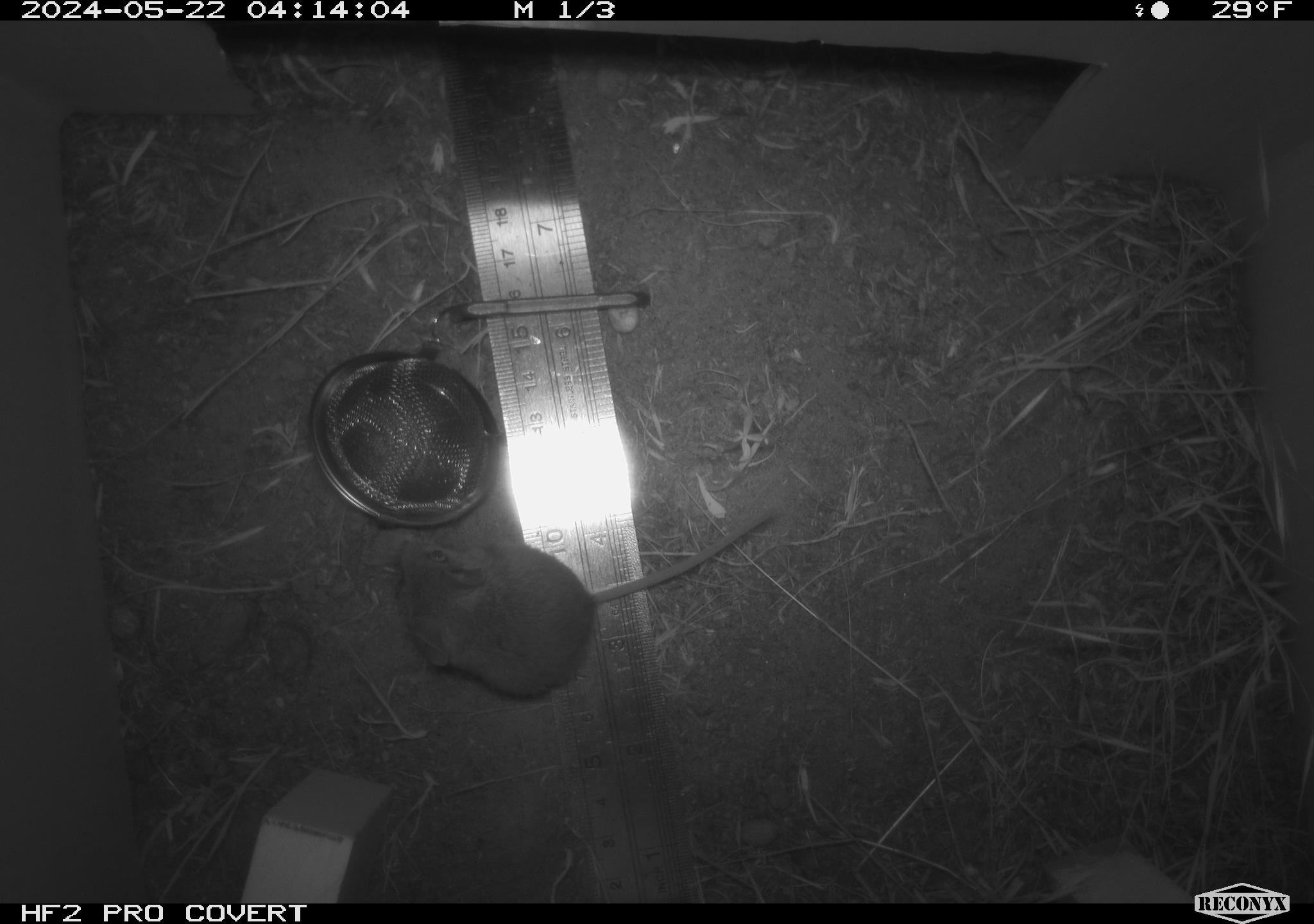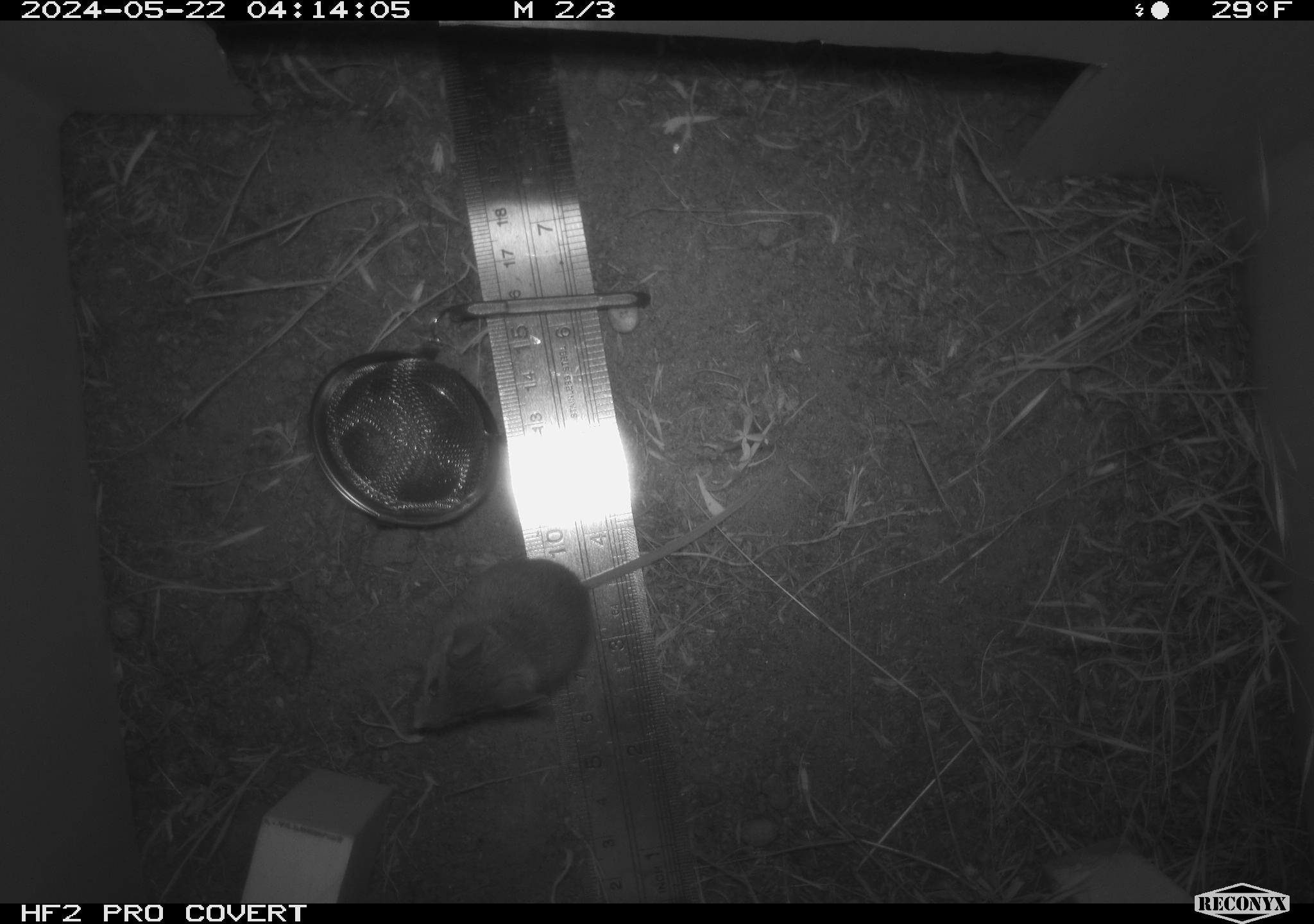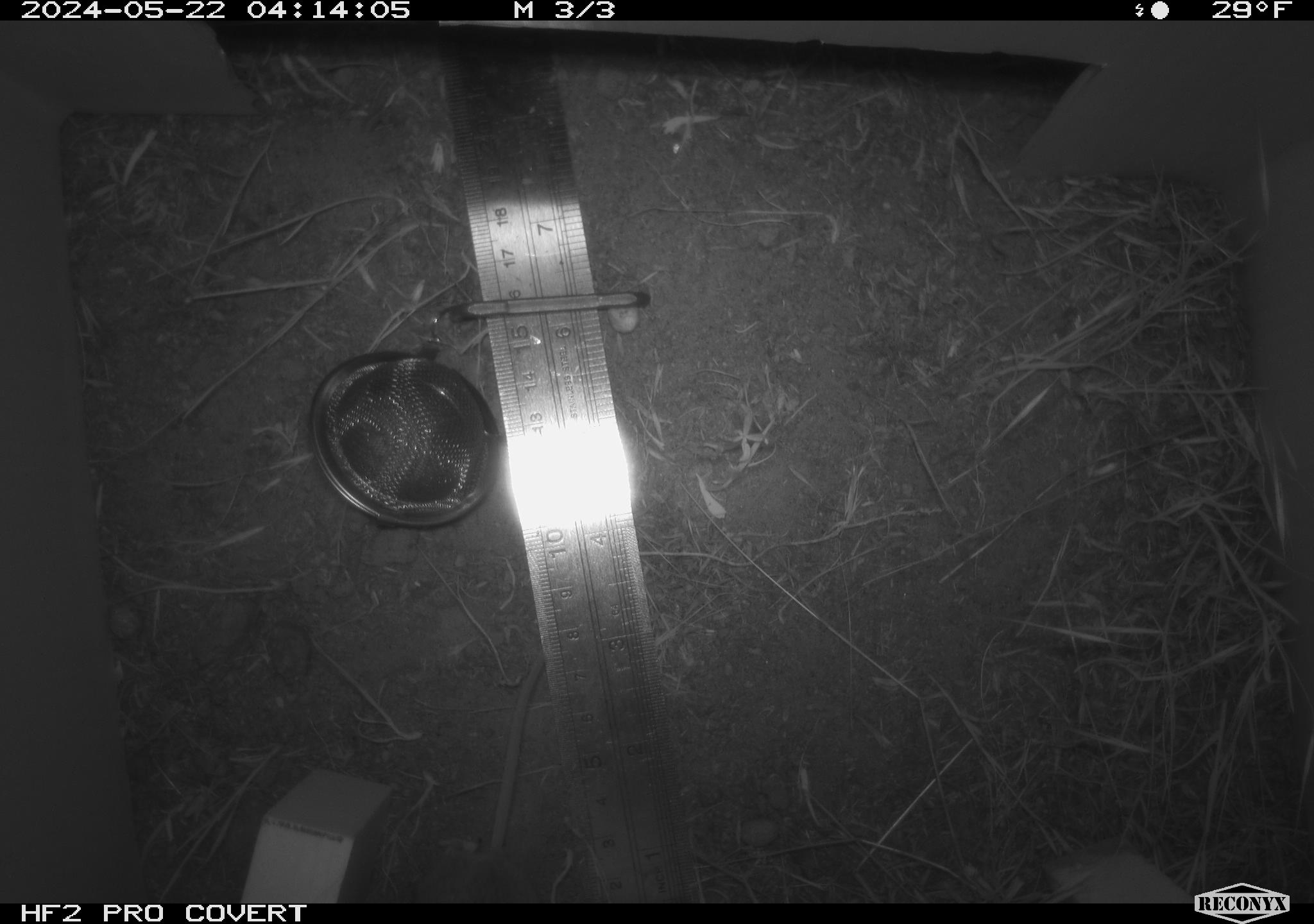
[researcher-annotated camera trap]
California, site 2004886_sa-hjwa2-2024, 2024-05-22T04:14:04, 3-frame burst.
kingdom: Animalia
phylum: Chordata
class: Mammalia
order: Rodentia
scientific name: Rodentia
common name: rodent